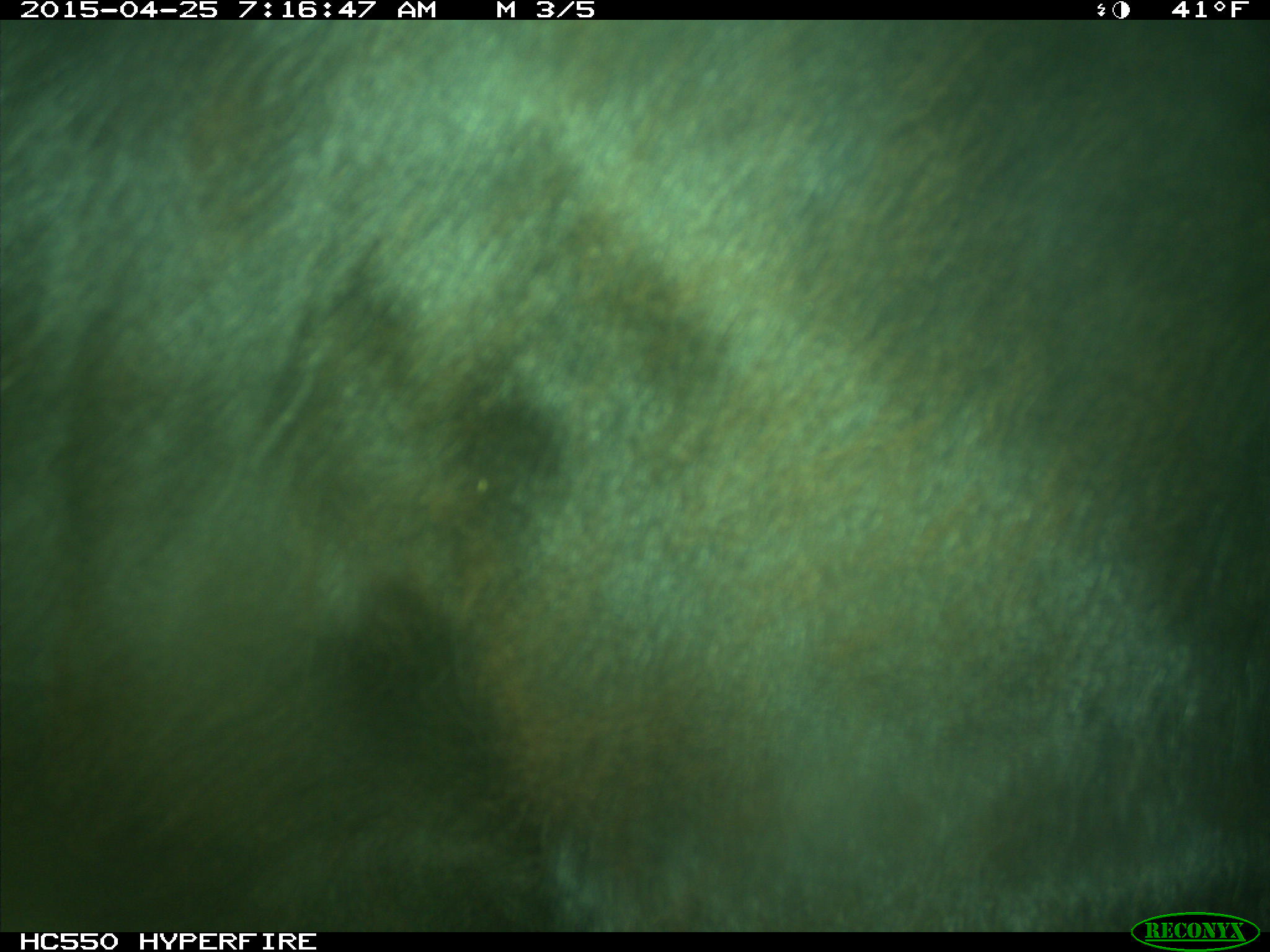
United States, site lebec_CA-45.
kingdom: Animalia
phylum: Chordata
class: Mammalia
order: Artiodactyla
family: Bovidae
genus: Bos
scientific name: Bos taurus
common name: domestic cow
Bos taurus (domestic cow).